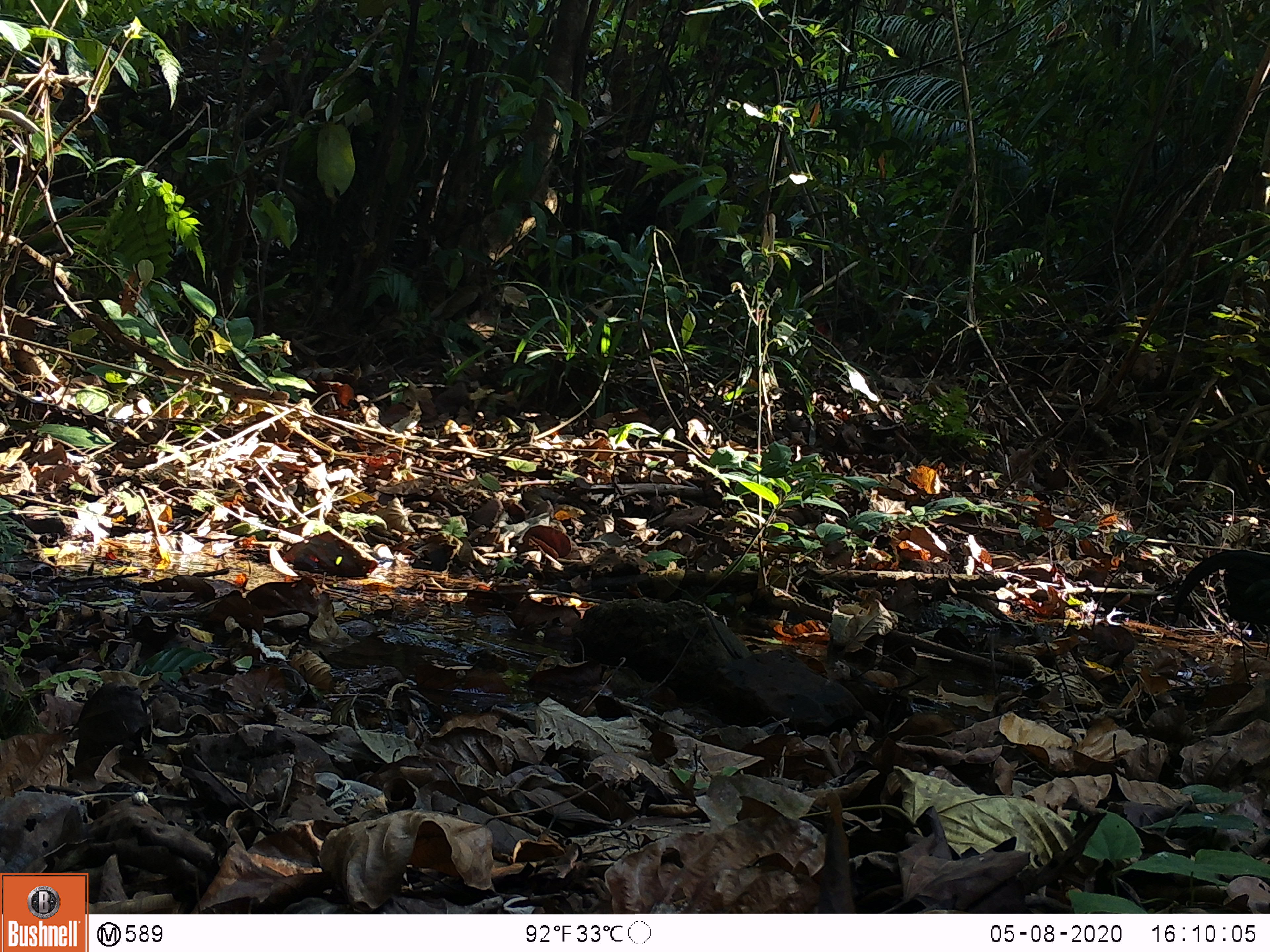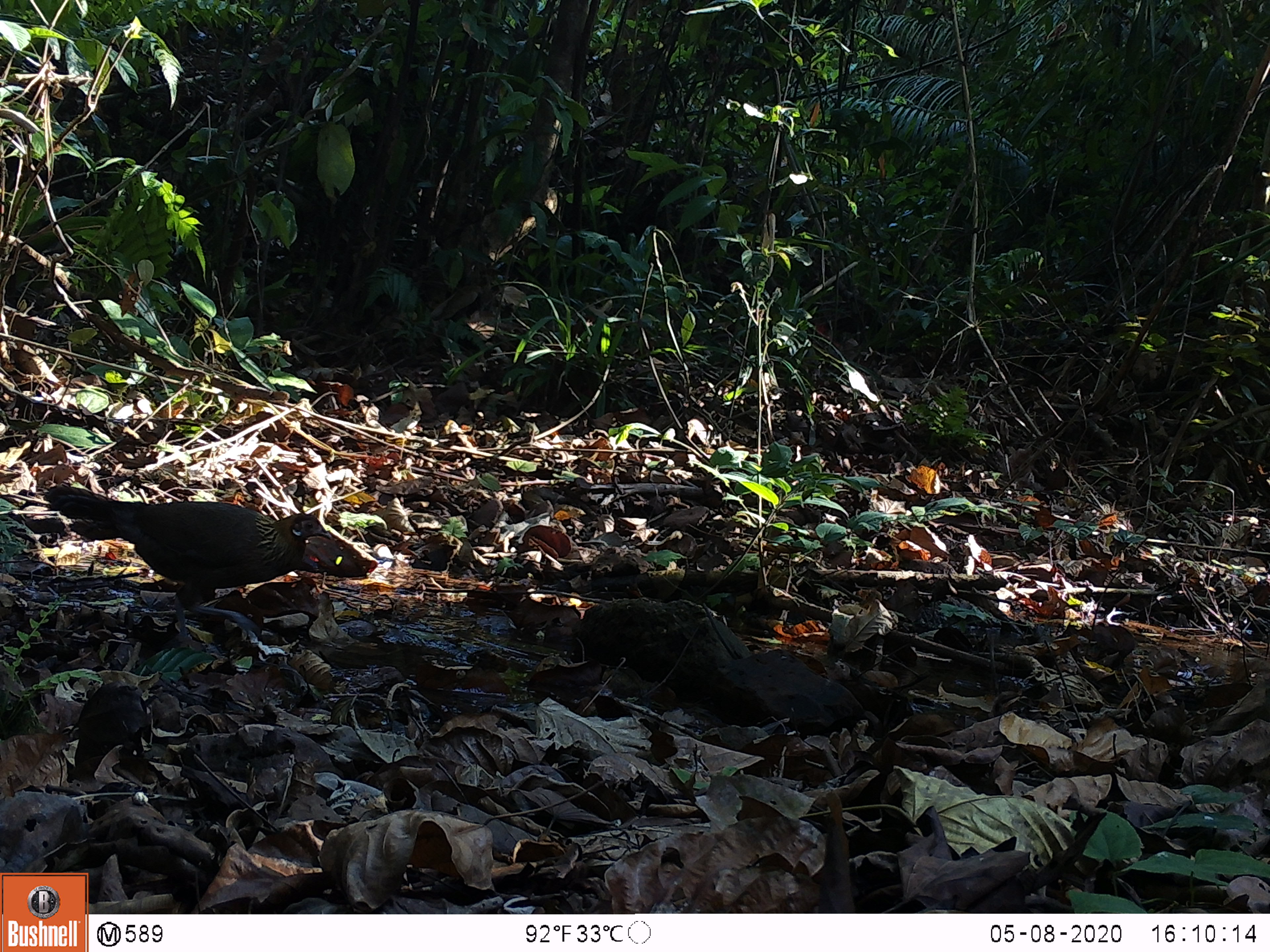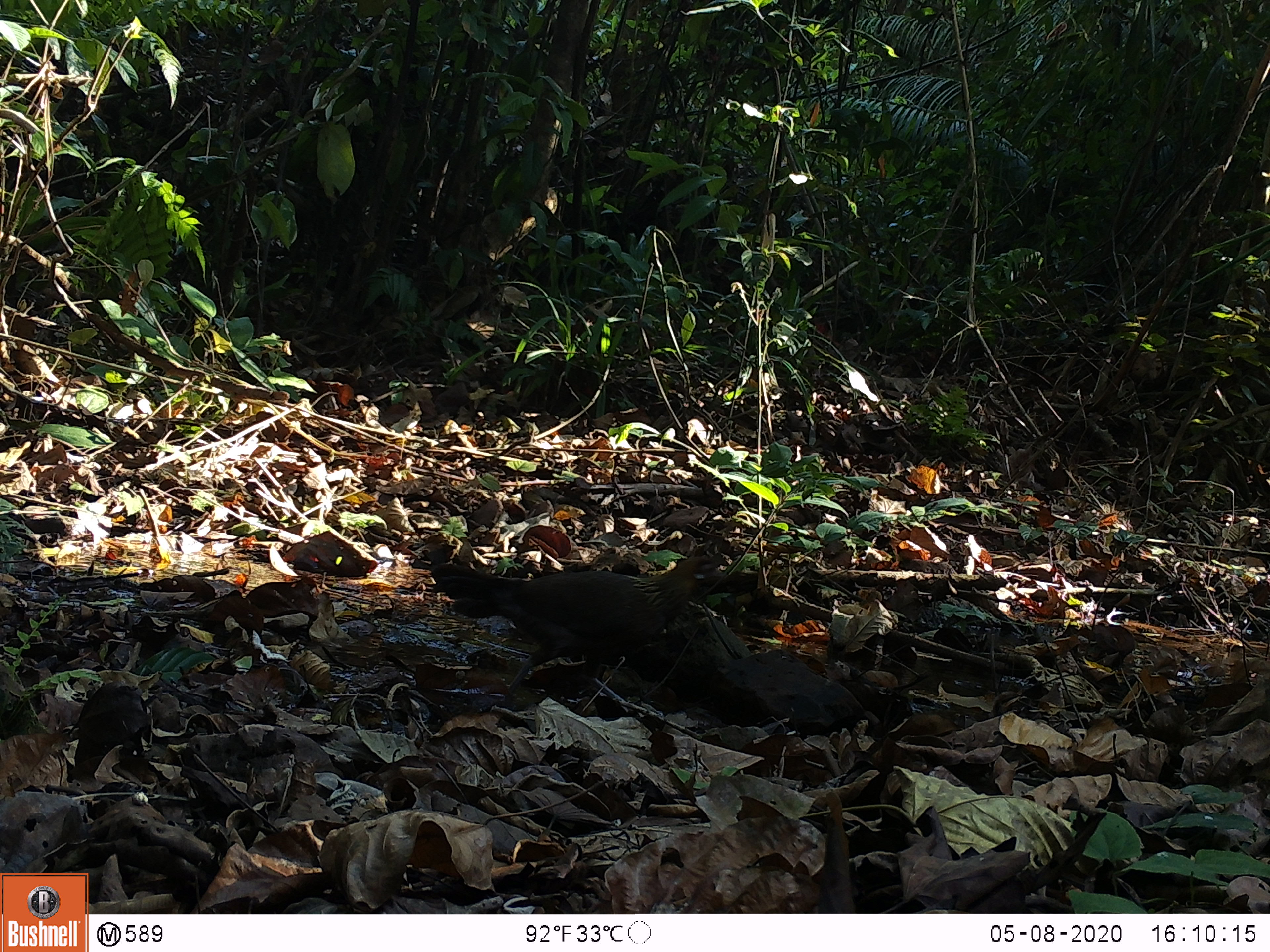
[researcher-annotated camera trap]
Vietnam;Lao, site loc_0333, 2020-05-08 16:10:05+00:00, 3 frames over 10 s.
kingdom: Animalia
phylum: Chordata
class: Aves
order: Galliformes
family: Phasianidae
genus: Gallus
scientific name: Gallus gallus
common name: red junglefowl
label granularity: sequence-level